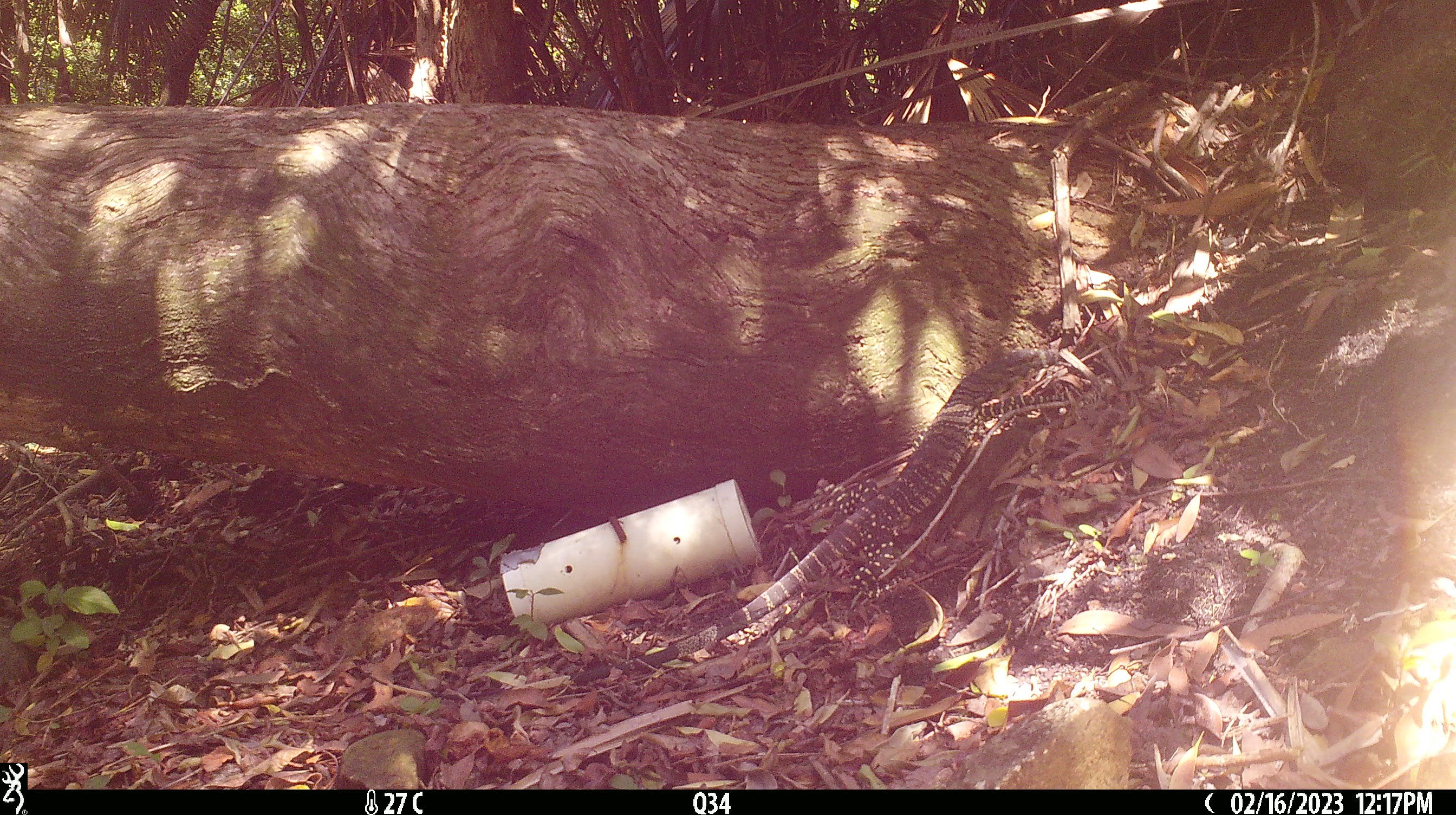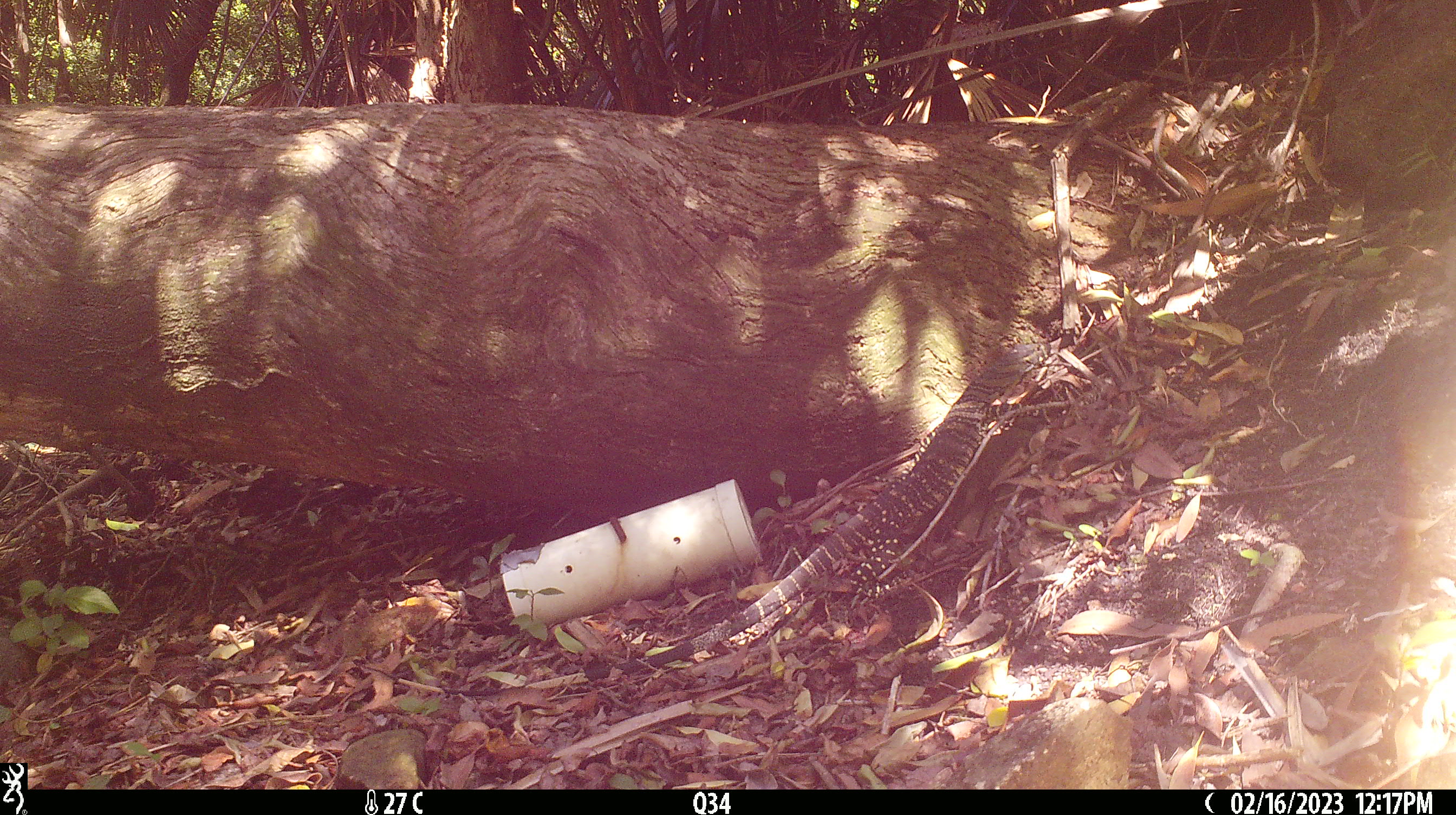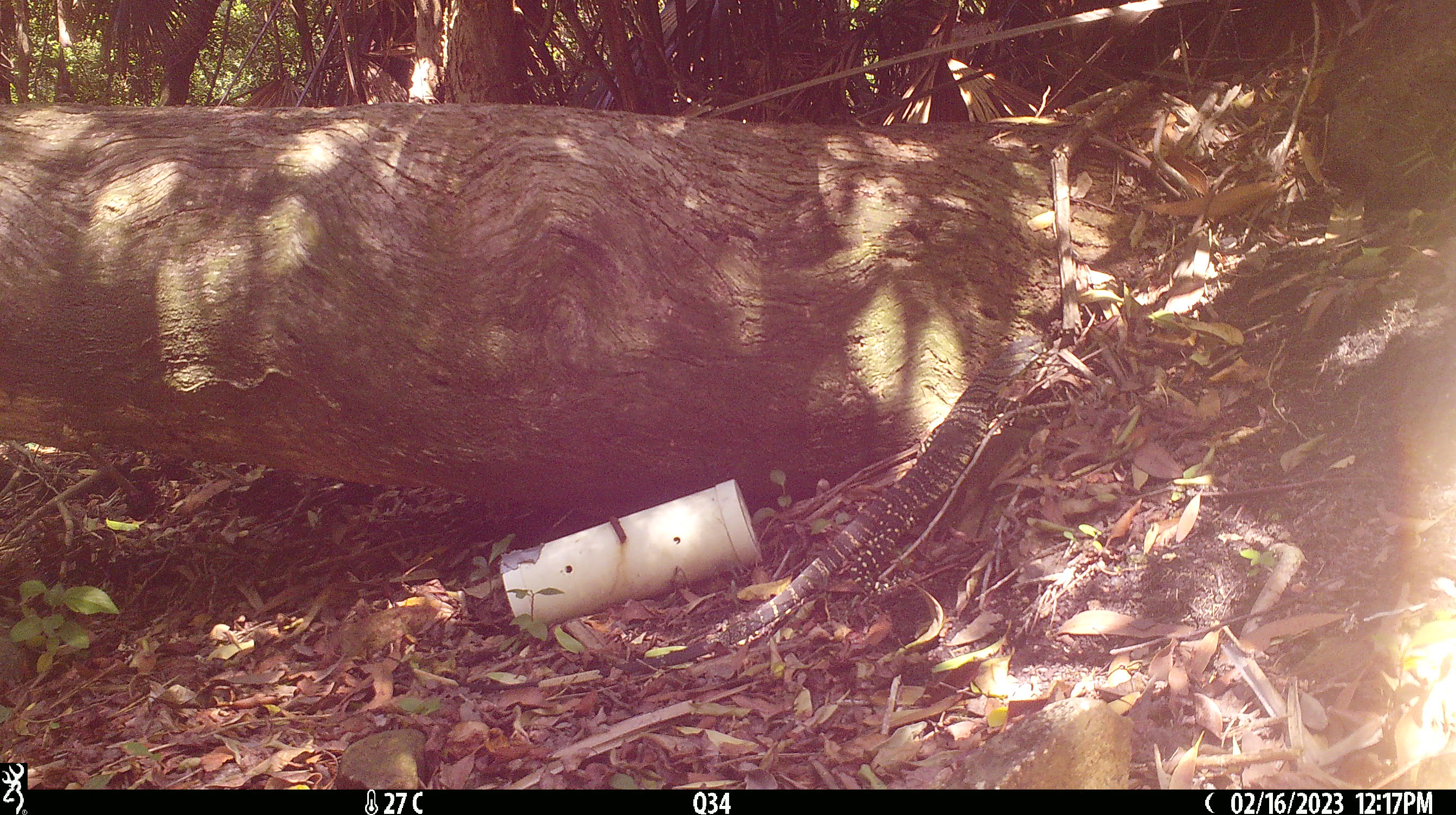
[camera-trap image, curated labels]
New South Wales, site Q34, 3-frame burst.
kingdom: Animalia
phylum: Chordata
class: Reptilia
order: Squamata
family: Varanidae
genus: Varanus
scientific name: Varanus varius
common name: lace monitor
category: goanna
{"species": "goanna (lace monitor) (Varanus varius)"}